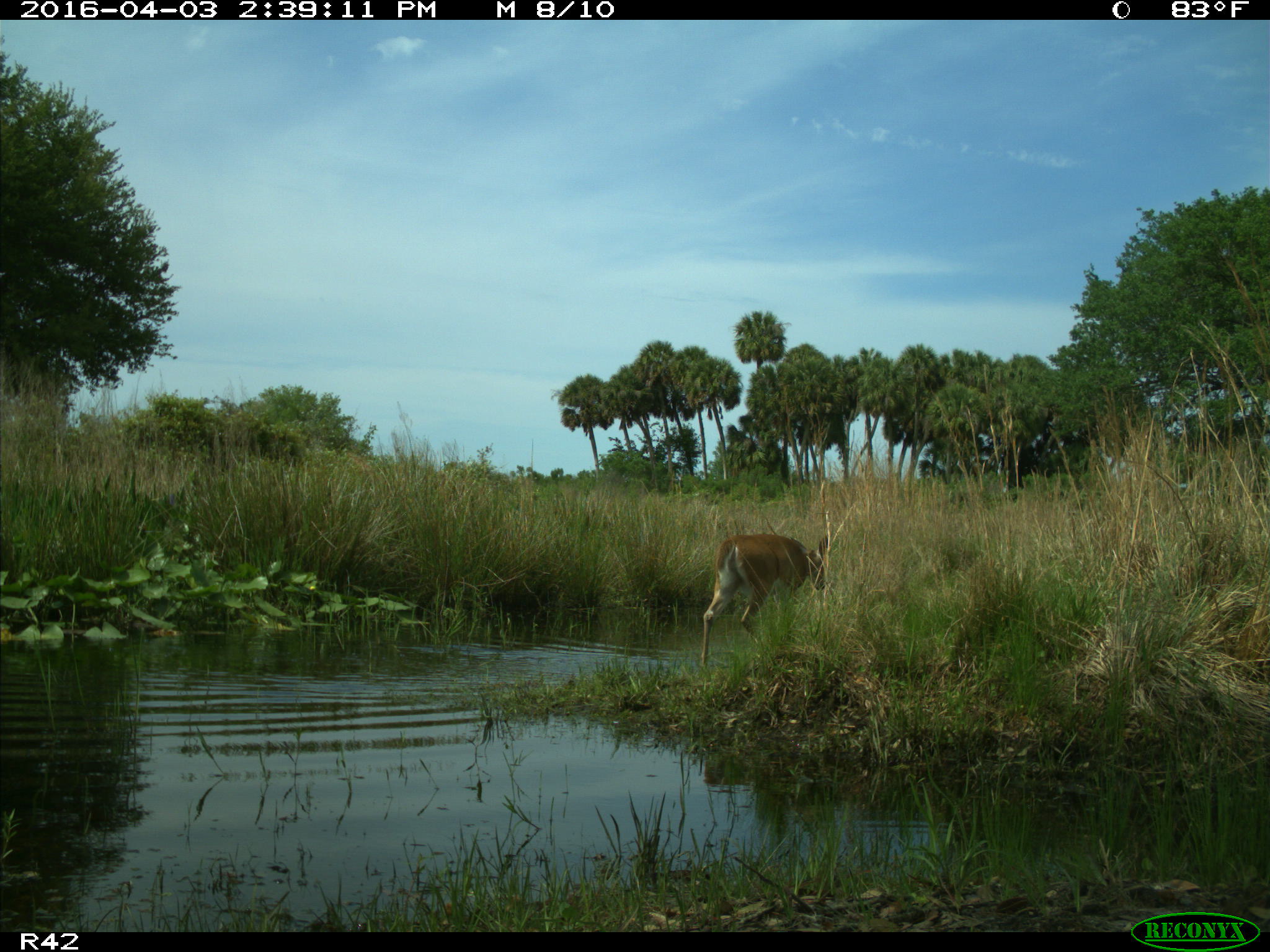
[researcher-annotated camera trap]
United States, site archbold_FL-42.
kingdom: Animalia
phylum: Chordata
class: Mammalia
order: Artiodactyla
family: Cervidae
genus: Odocoileus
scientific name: Odocoileus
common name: deer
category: unidentified deer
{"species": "unidentified deer (deer) (Odocoileus)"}